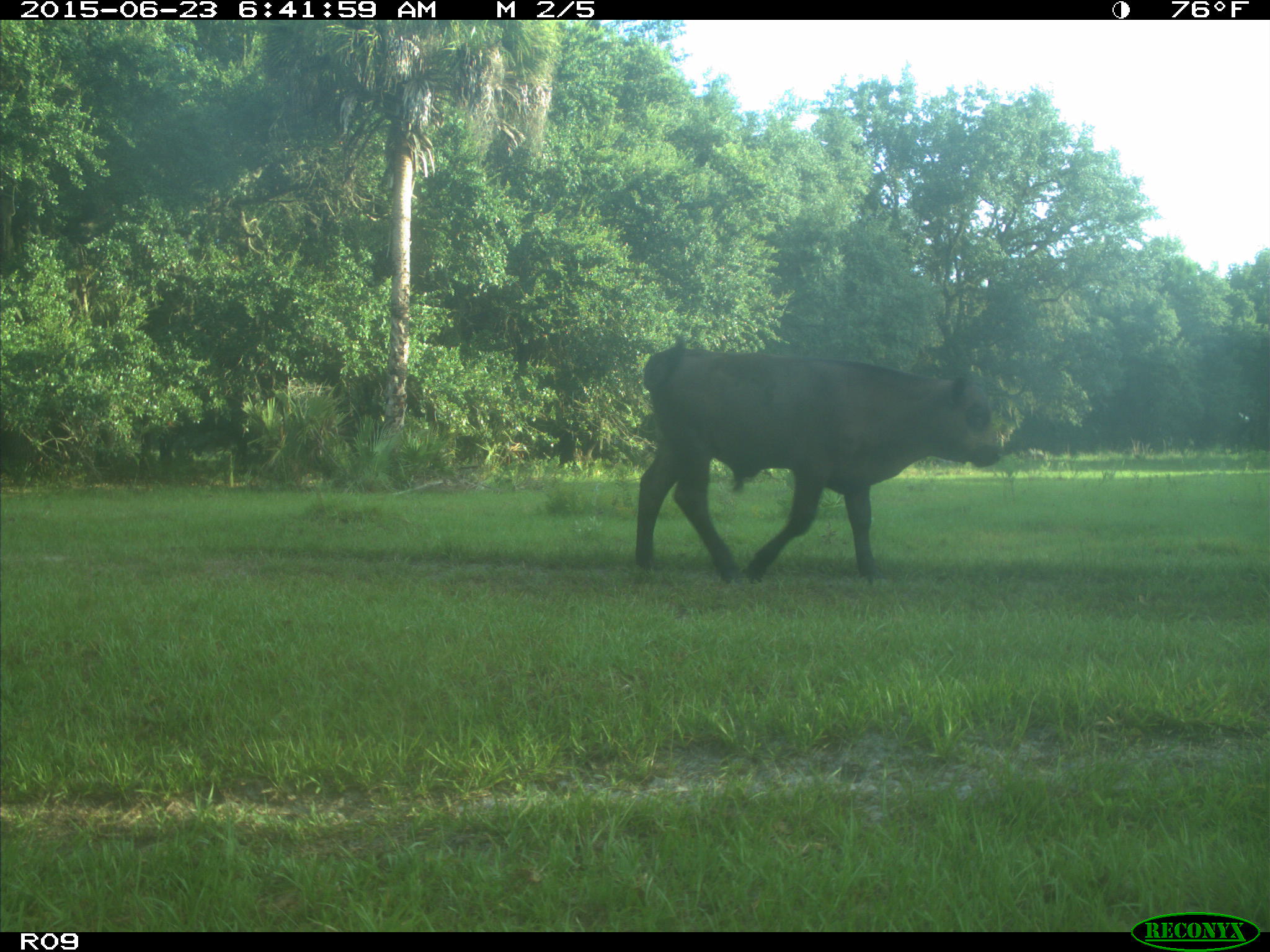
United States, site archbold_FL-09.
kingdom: Animalia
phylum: Chordata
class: Mammalia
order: Artiodactyla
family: Bovidae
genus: Bos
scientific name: Bos taurus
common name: domestic cow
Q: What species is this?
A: Bos taurus (domestic cow).